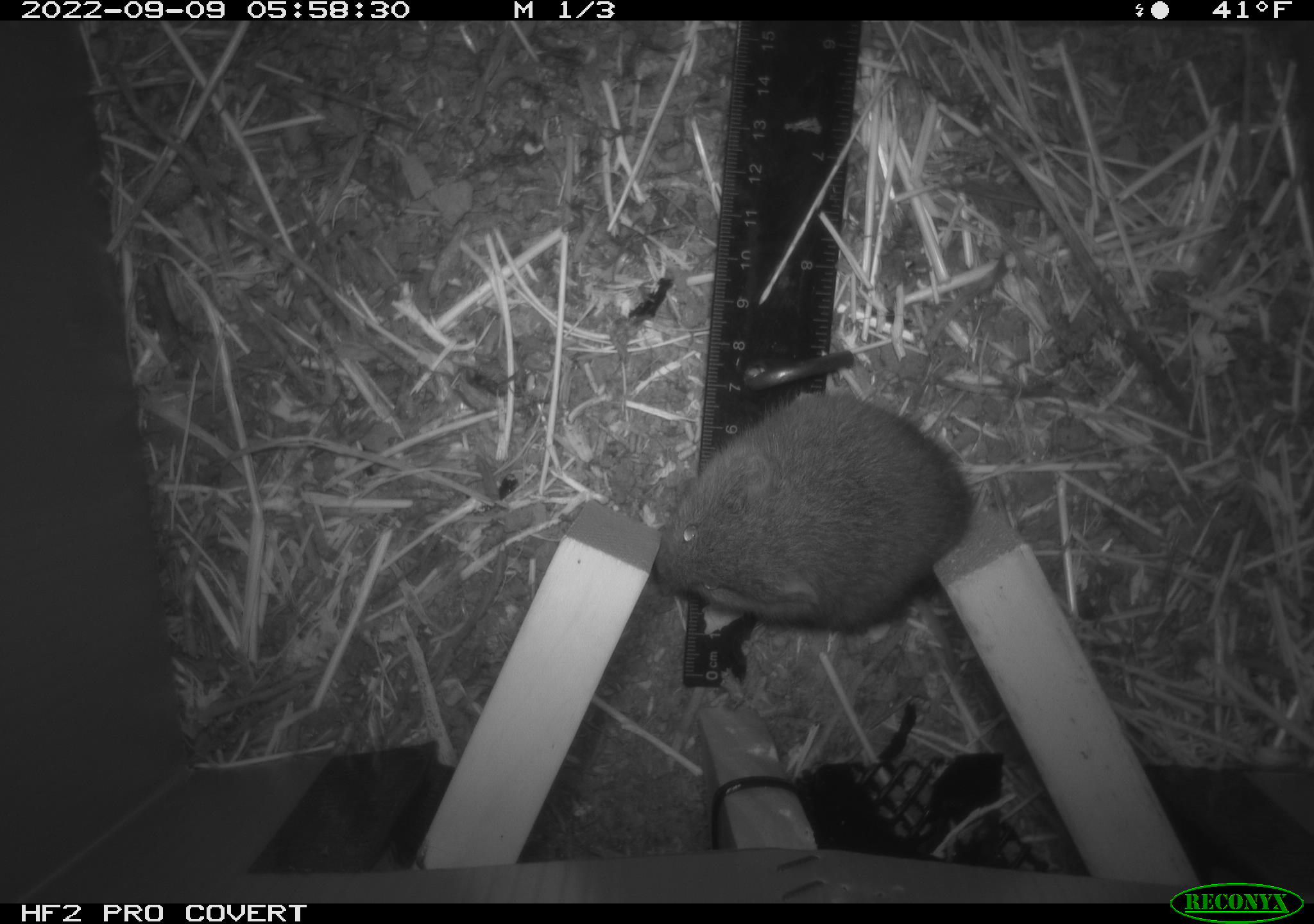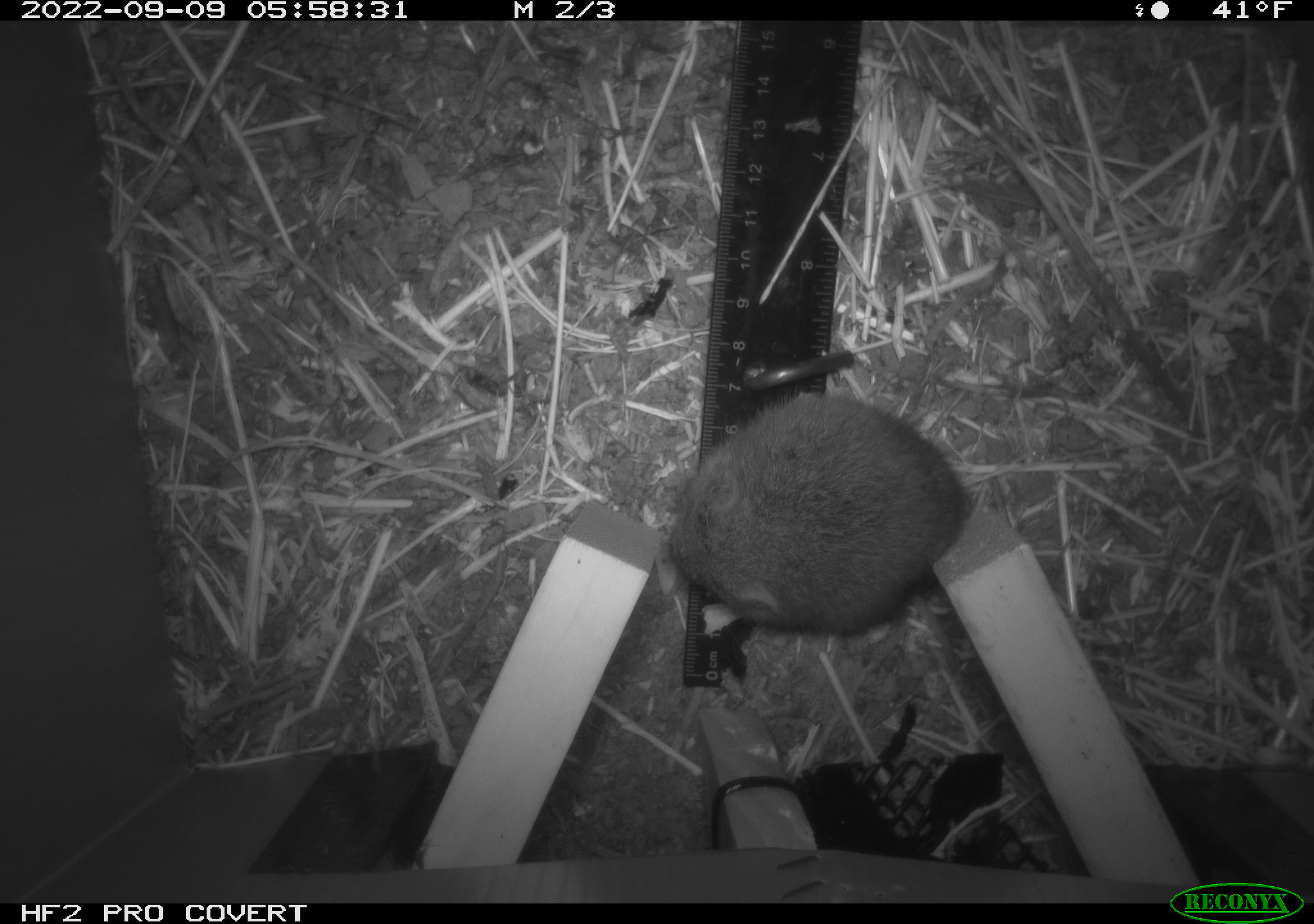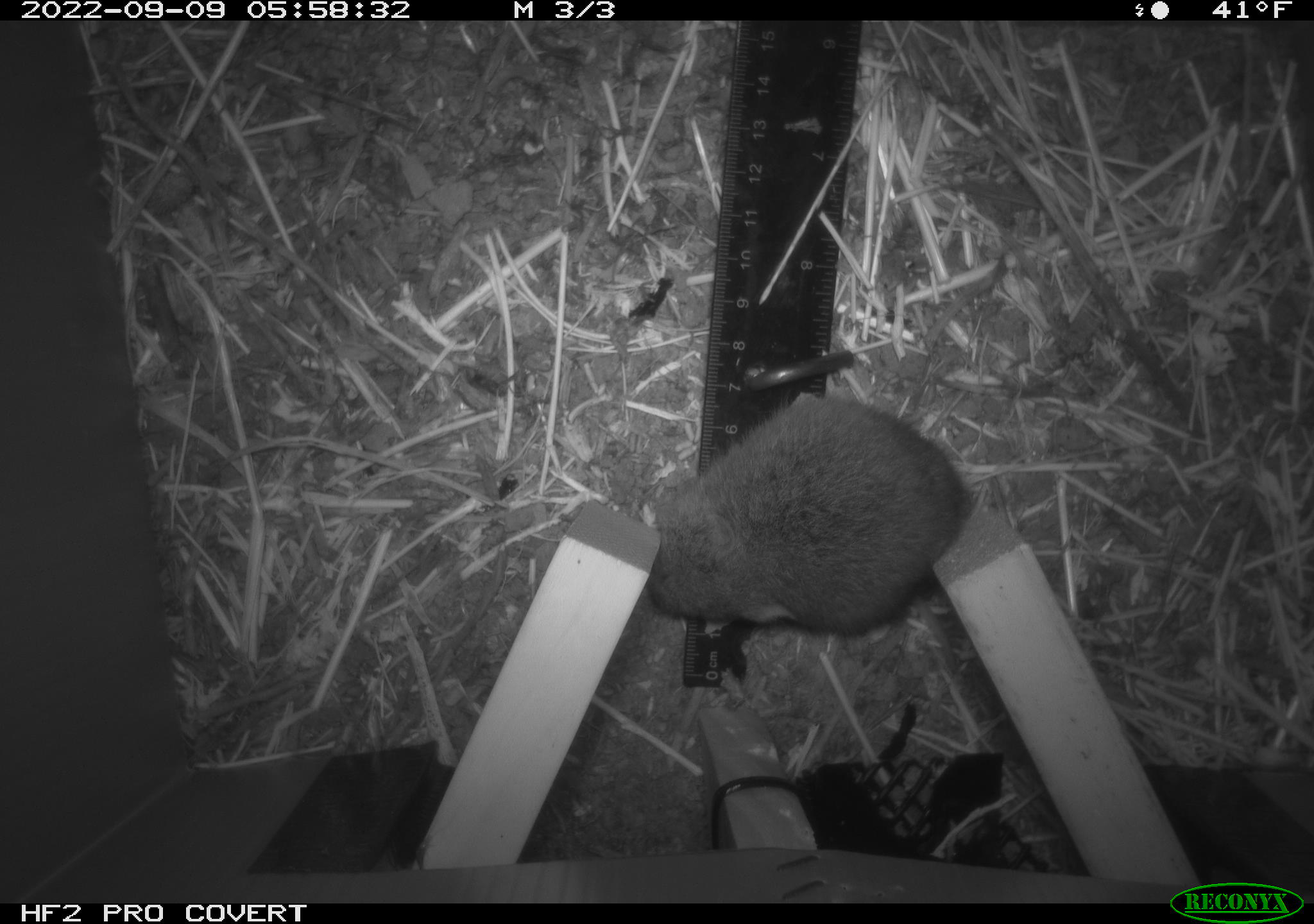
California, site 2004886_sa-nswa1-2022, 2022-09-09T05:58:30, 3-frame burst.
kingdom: Animalia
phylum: Chordata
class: Mammalia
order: Rodentia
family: Cricetidae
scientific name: Cricetidae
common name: hamsters, voles, lemmings, and allies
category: cricetidae family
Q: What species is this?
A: Cricetidae family (hamsters, voles, lemmings, and allies) (Cricetidae).